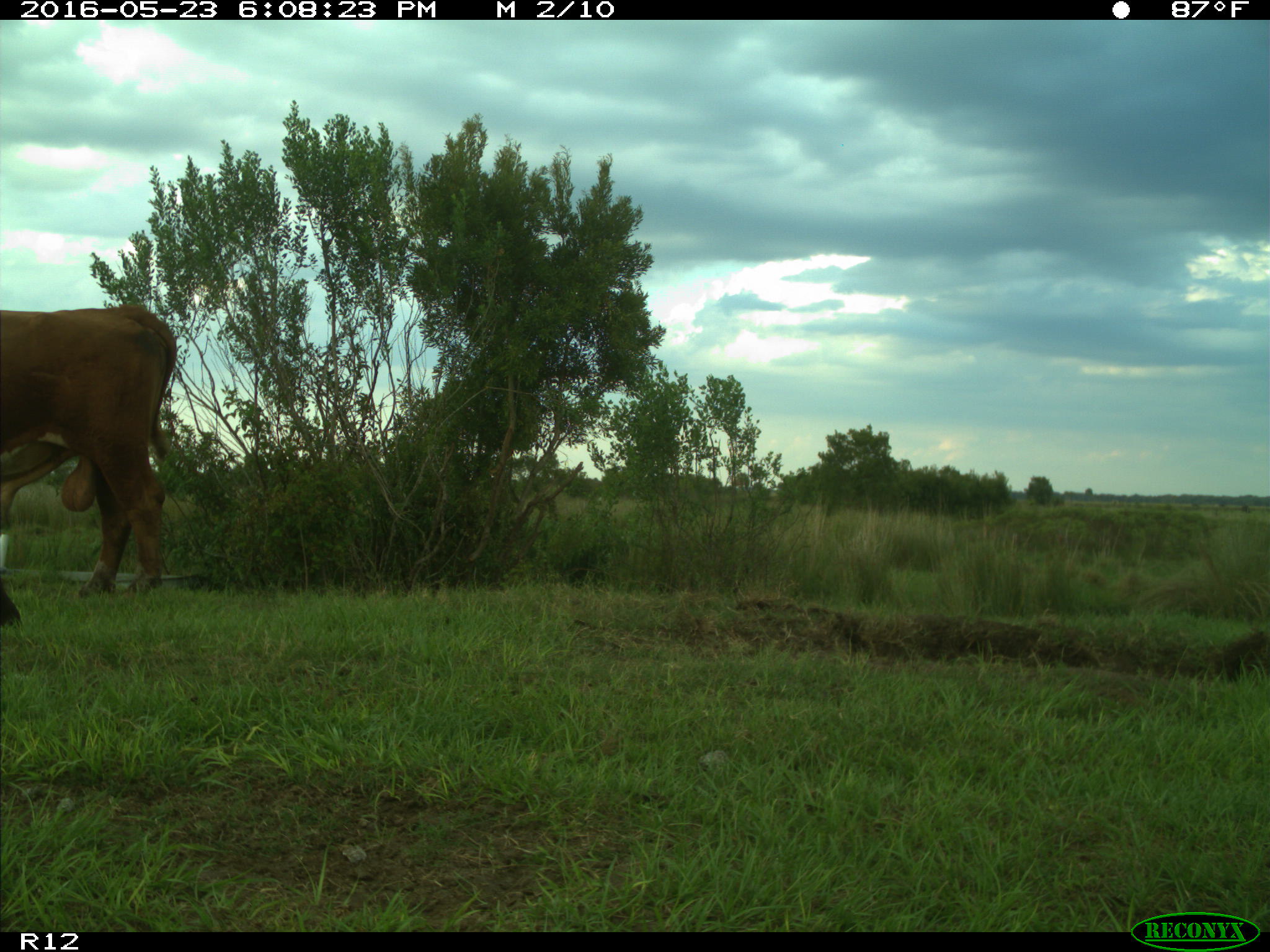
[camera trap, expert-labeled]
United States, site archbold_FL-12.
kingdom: Animalia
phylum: Chordata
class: Mammalia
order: Artiodactyla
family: Bovidae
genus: Bos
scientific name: Bos taurus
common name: domestic cow